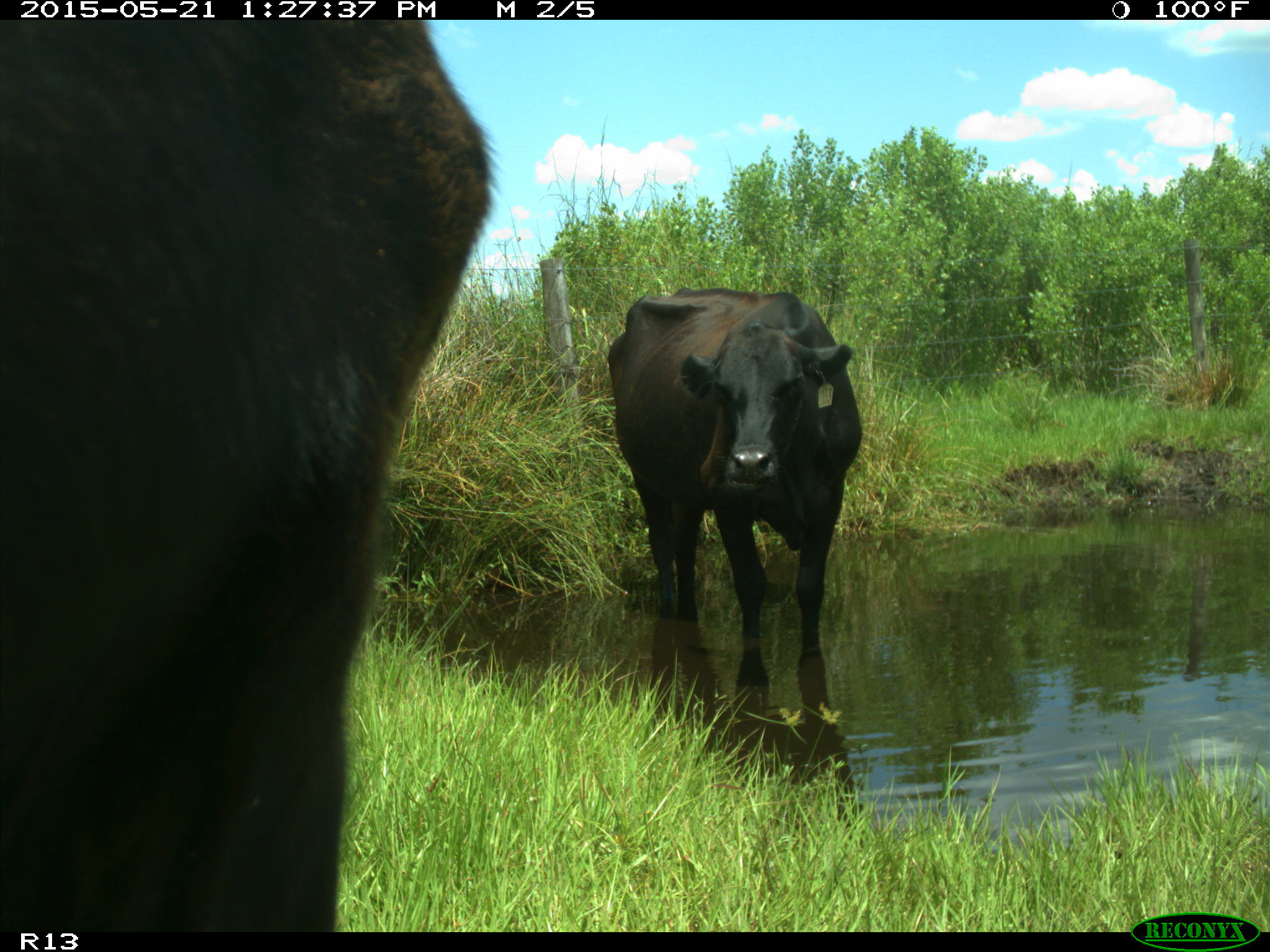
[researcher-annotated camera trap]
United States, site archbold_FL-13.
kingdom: Animalia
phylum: Chordata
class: Mammalia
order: Artiodactyla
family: Bovidae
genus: Bos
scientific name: Bos taurus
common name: domestic cow